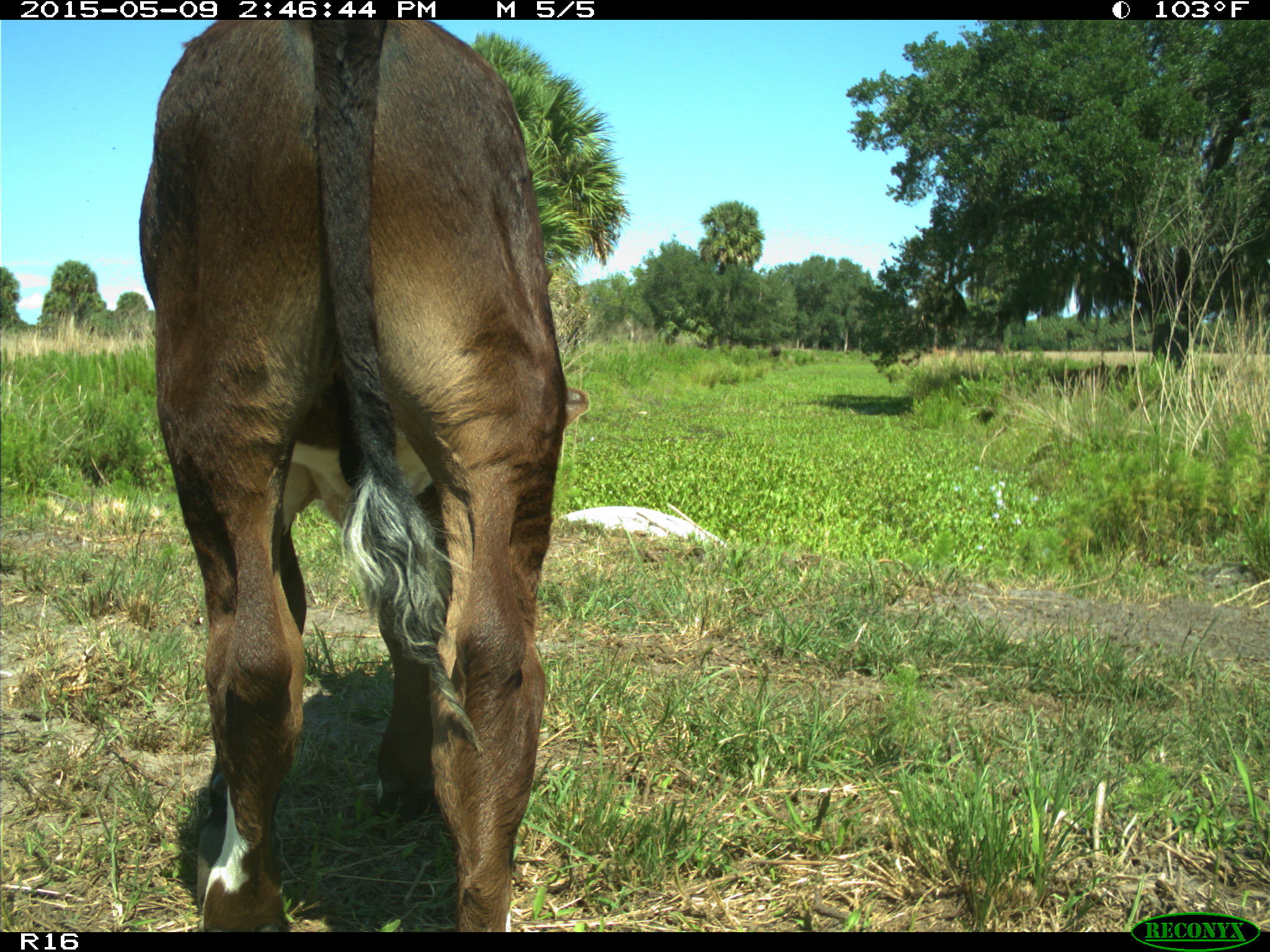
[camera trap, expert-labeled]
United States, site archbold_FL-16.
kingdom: Animalia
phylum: Chordata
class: Mammalia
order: Artiodactyla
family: Bovidae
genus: Bos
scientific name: Bos taurus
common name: domestic cow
Bos taurus (domestic cow).